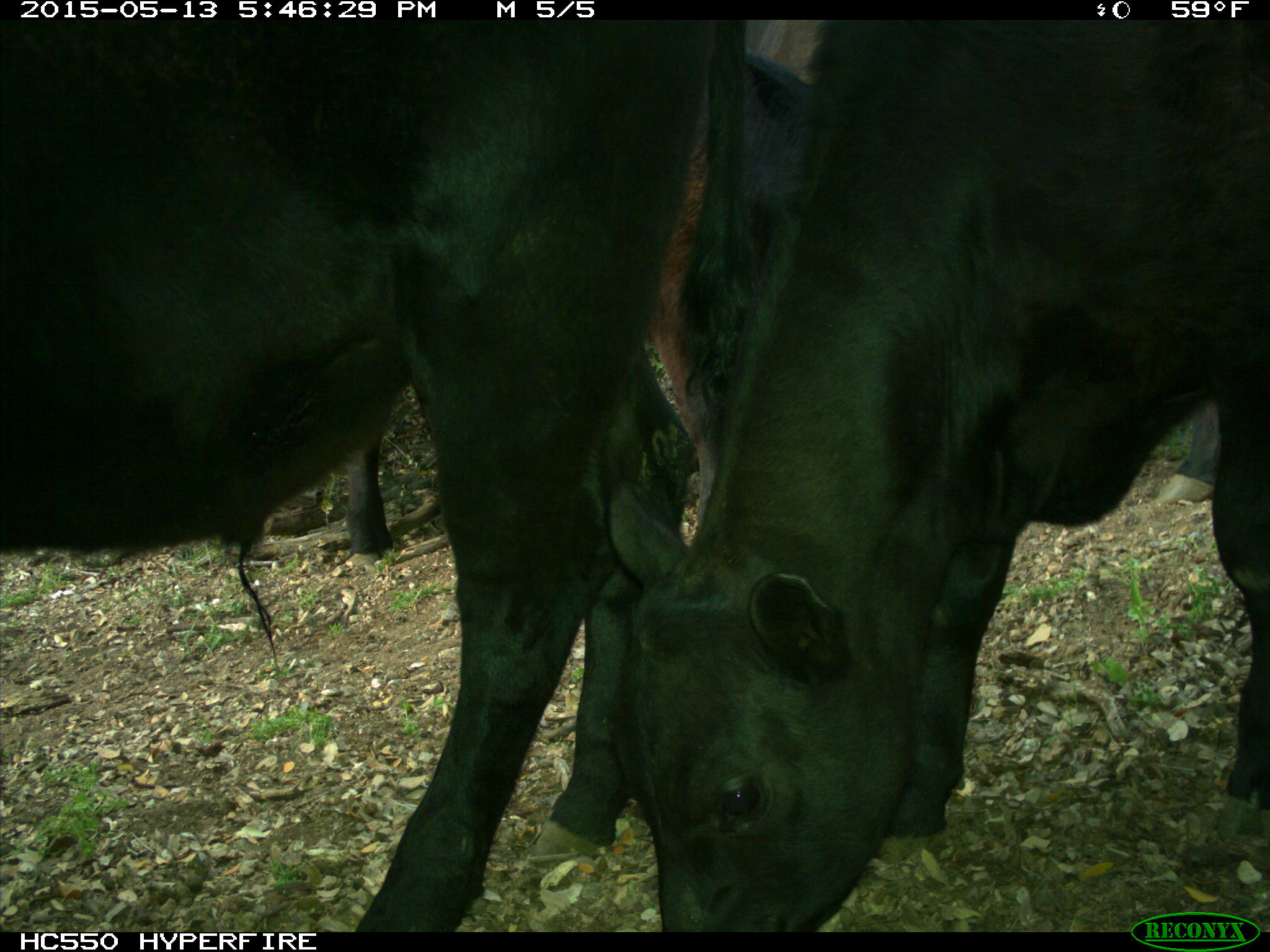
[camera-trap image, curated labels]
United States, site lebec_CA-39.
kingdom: Animalia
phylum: Chordata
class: Mammalia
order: Artiodactyla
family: Bovidae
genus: Bos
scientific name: Bos taurus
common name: domestic cow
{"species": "Bos taurus (domestic cow)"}